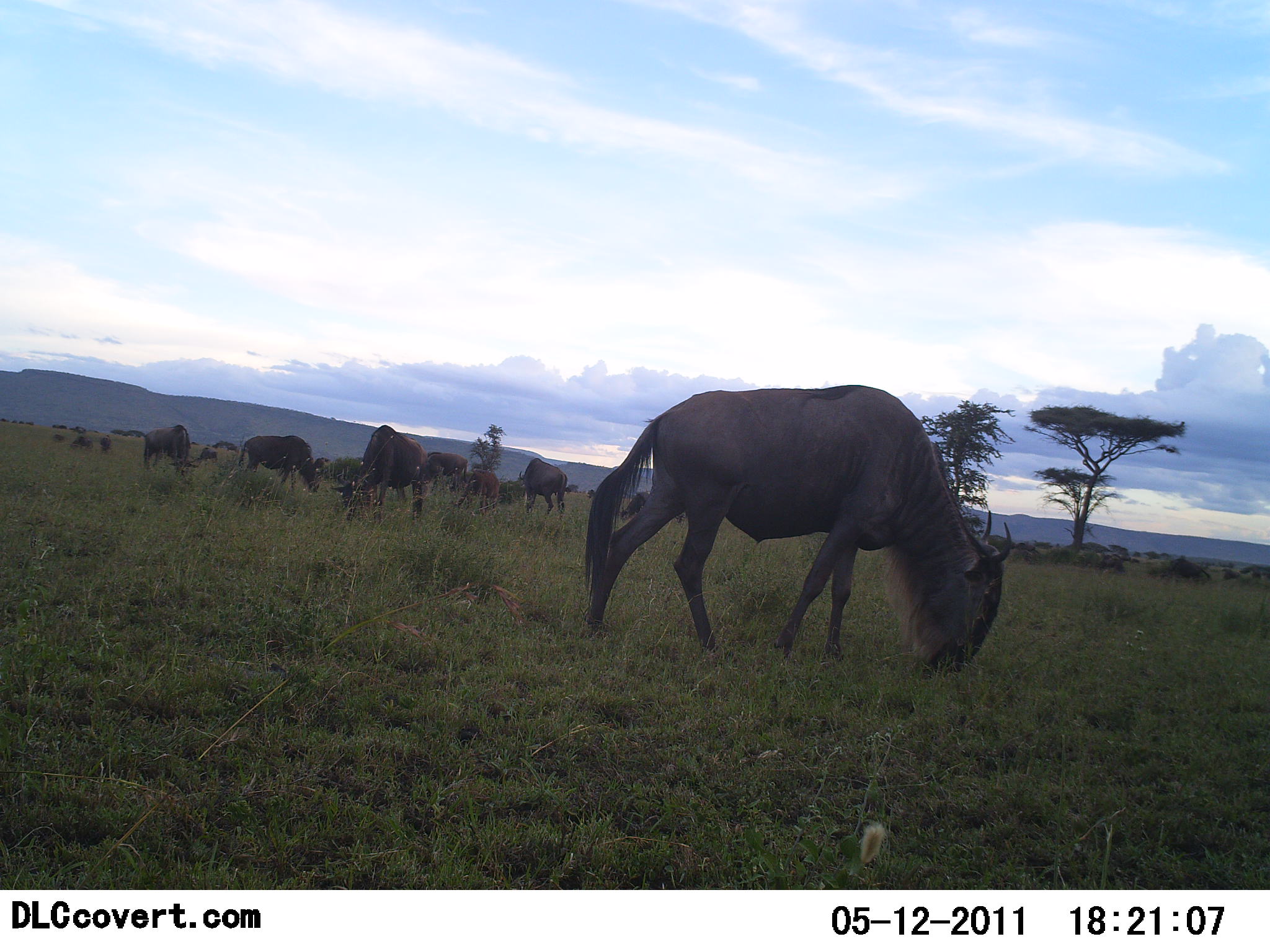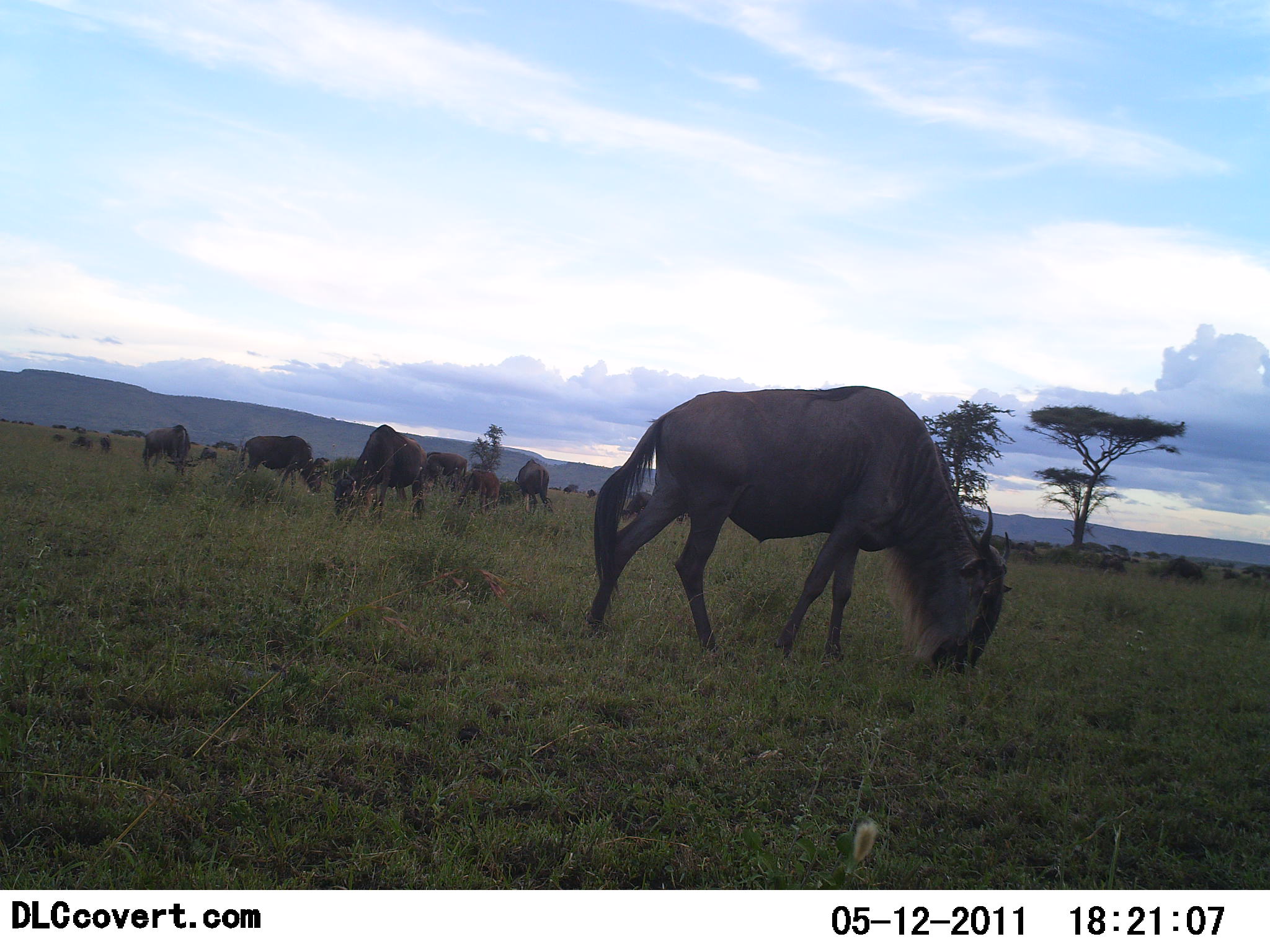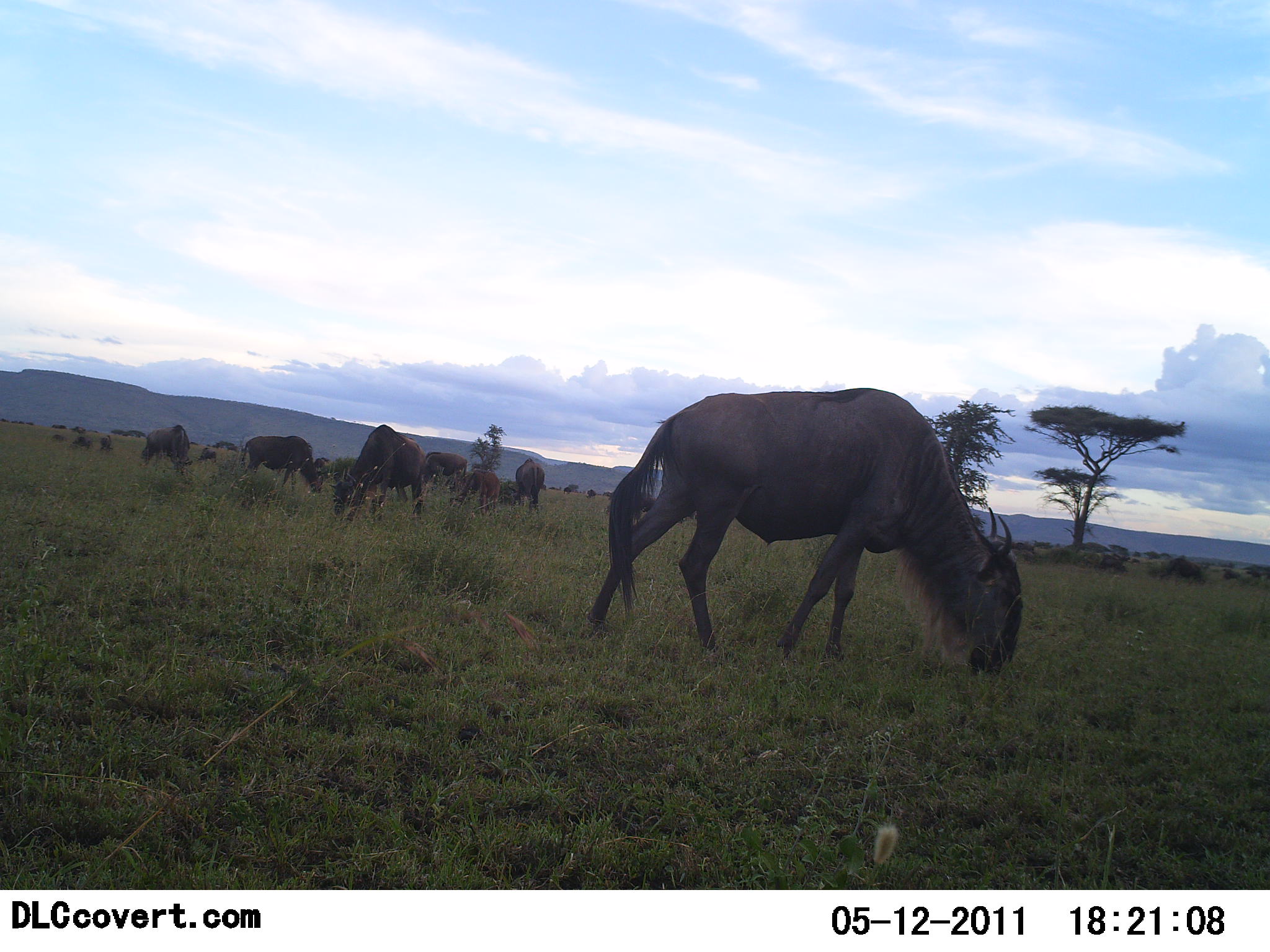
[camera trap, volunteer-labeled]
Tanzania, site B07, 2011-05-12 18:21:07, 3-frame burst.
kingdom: Animalia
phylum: Chordata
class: Mammalia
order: Artiodactyla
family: Bovidae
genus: Connochaetes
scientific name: Connochaetes taurinus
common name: blue wildebeest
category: wildebeest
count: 11-50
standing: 18%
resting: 9%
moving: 0%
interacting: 0%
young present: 0%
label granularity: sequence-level